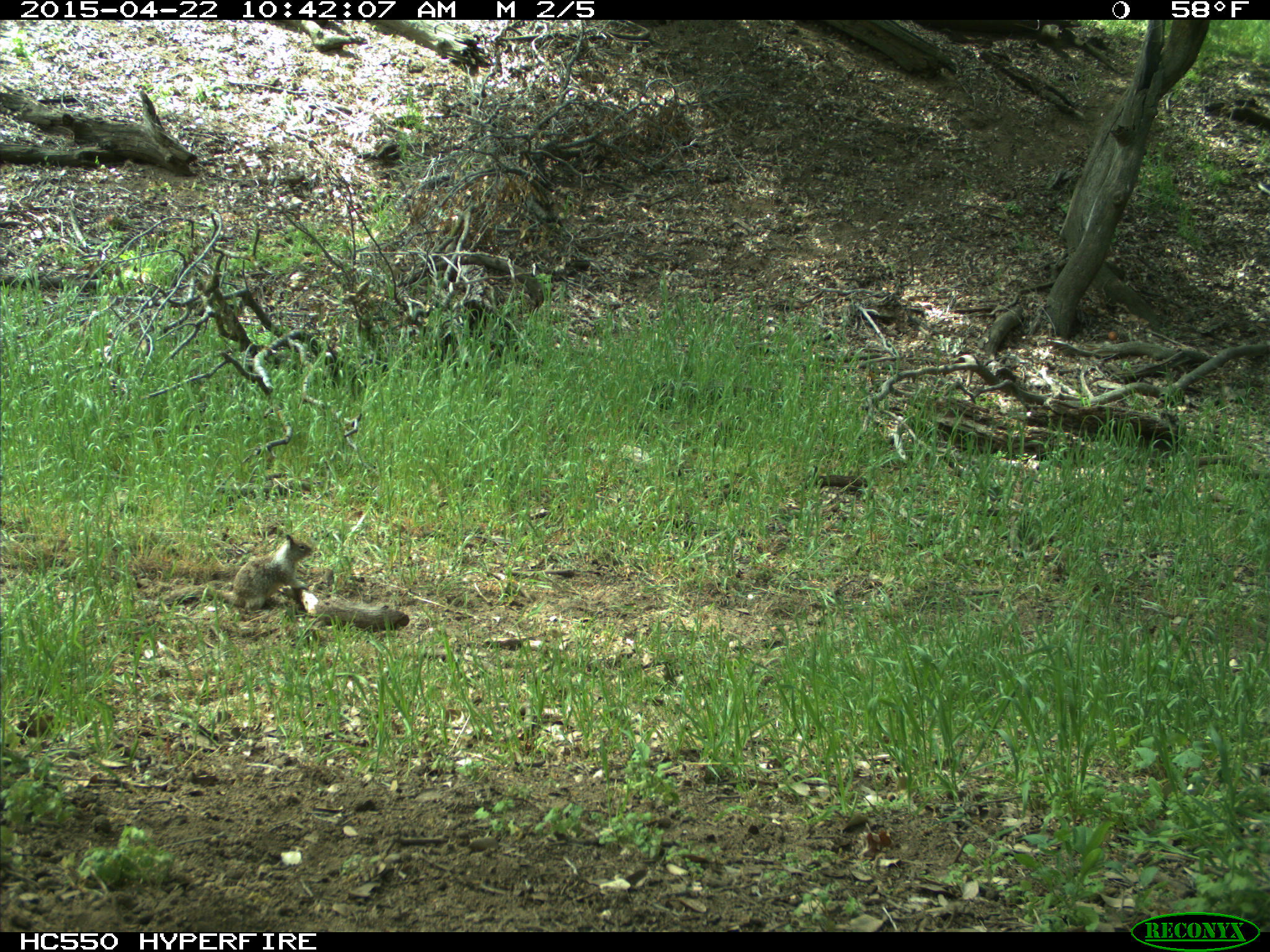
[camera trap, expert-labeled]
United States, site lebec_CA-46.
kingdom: Animalia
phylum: Chordata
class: Mammalia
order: Rodentia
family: Sciuridae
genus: Otospermophilus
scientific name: Otospermophilus beecheyi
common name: california ground squirrel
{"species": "Otospermophilus beecheyi (california ground squirrel)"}